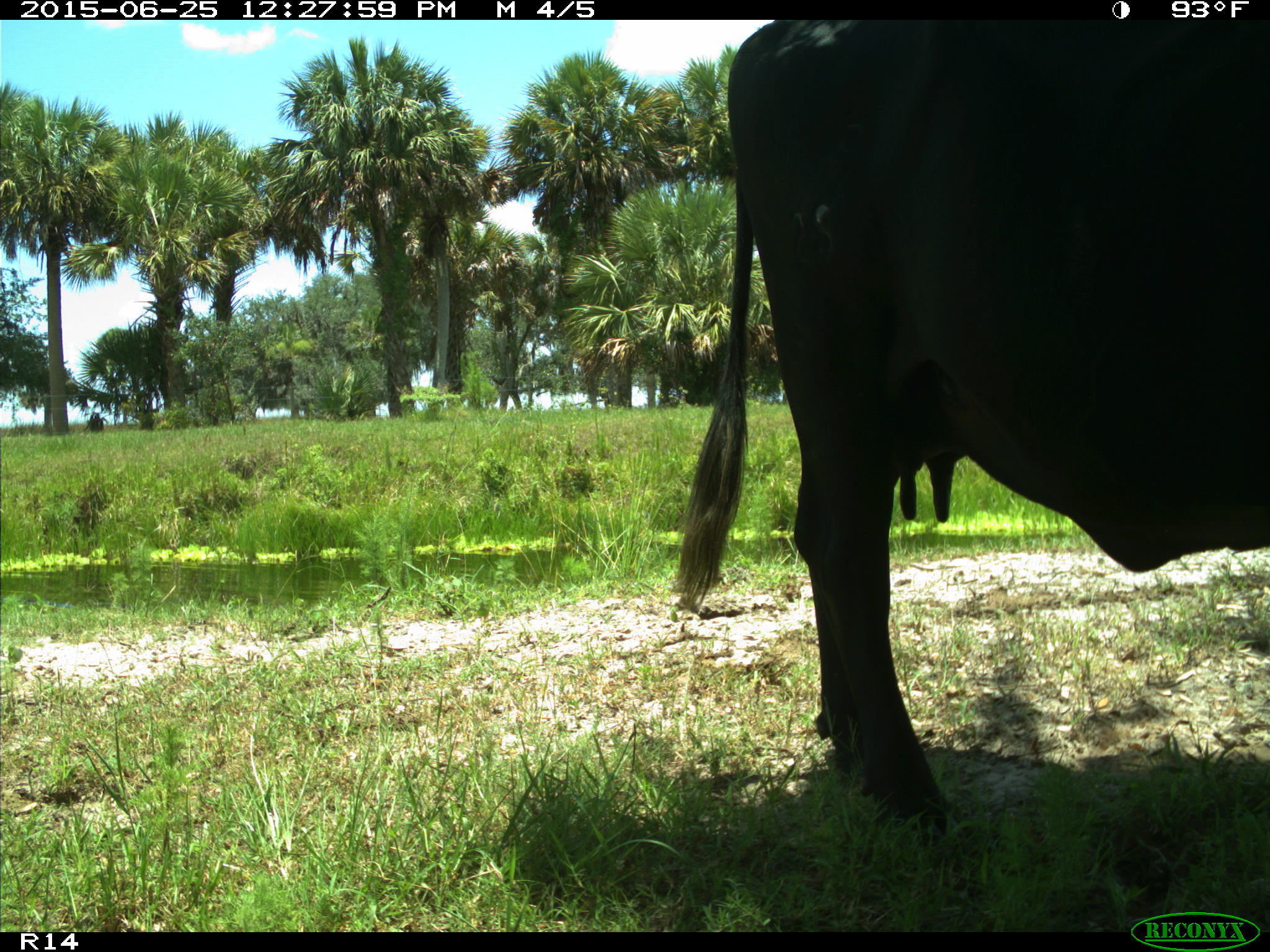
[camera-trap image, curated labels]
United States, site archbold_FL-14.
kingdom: Animalia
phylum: Chordata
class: Mammalia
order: Artiodactyla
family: Bovidae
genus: Bos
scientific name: Bos taurus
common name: domestic cow